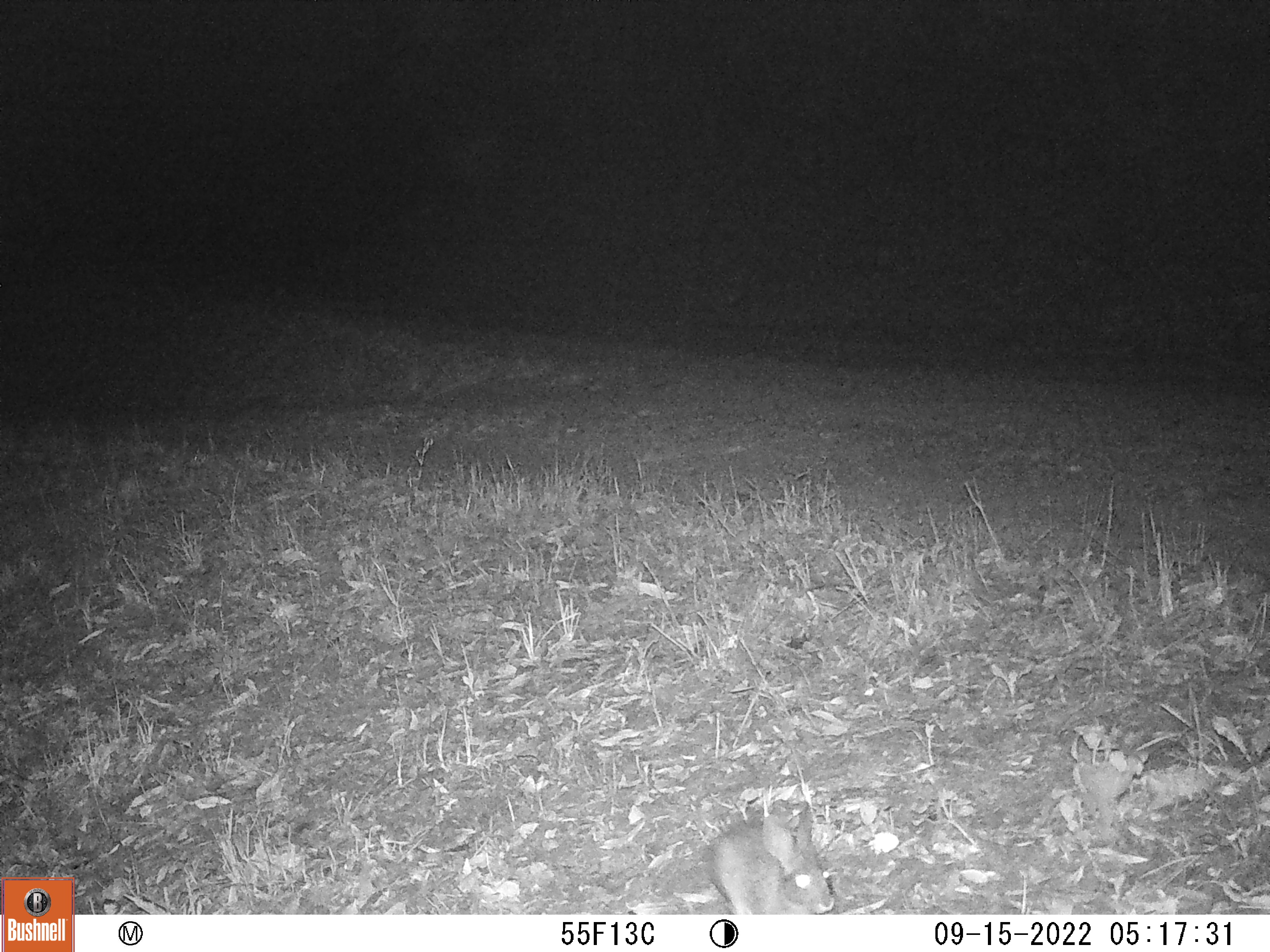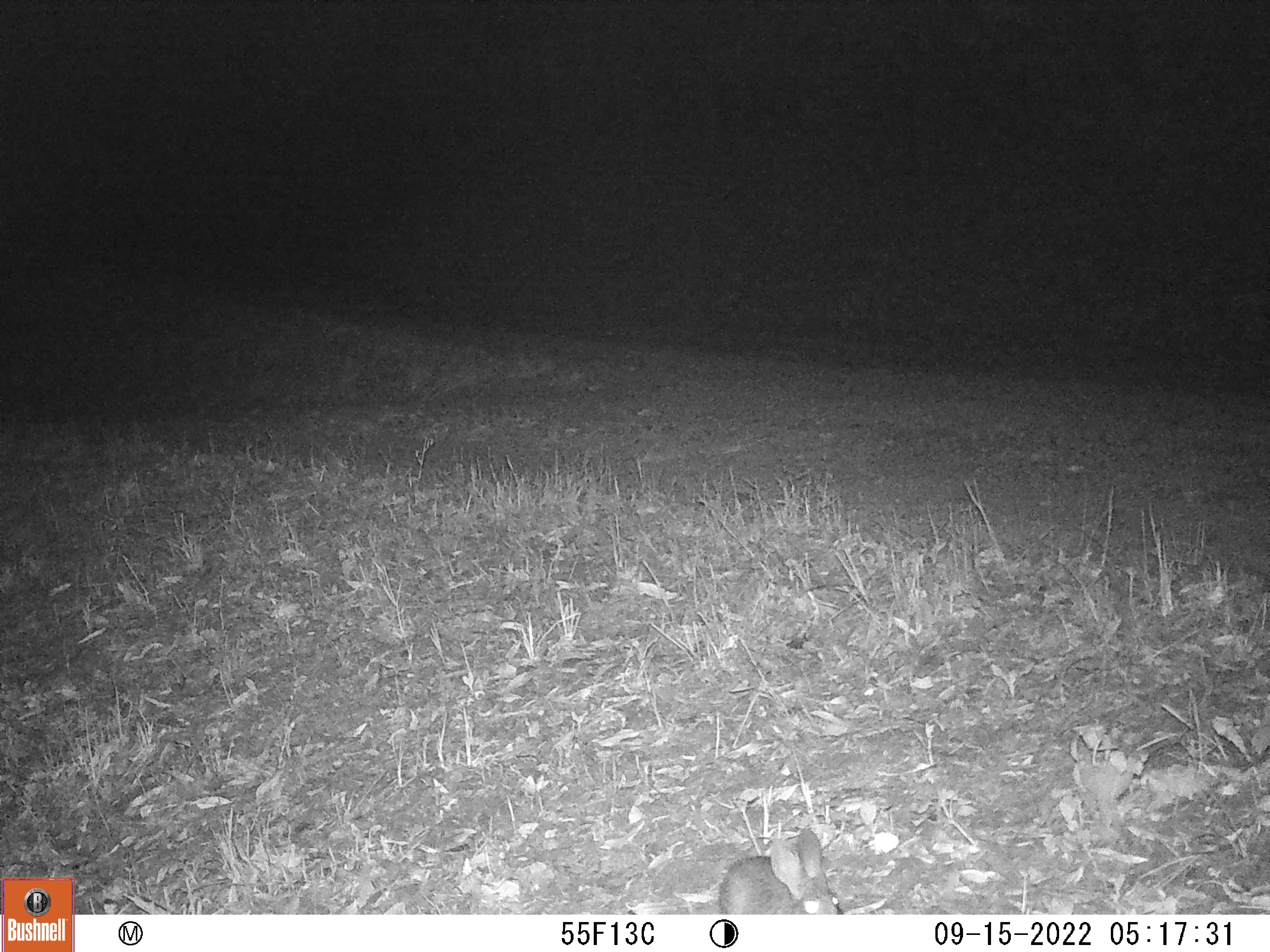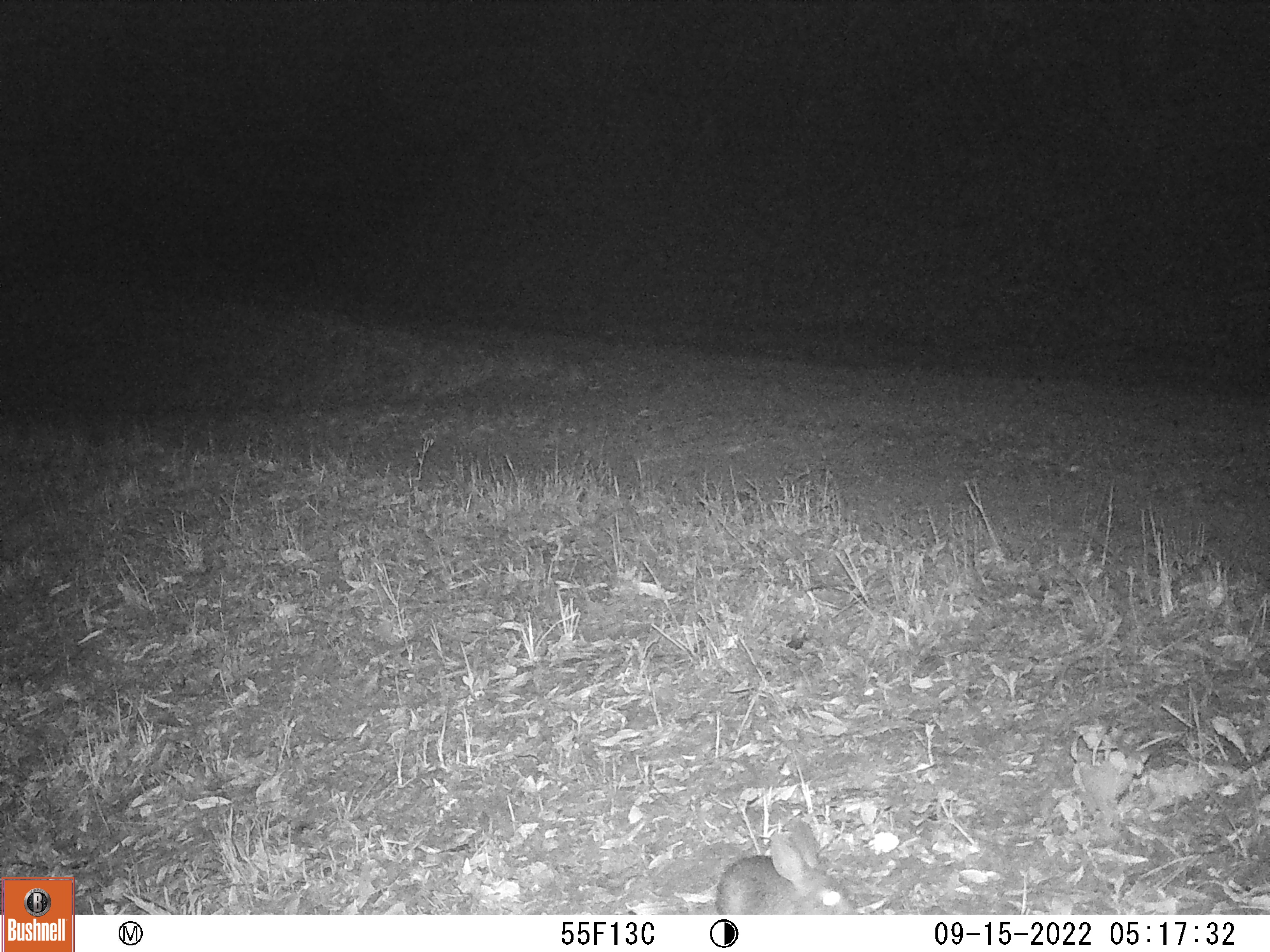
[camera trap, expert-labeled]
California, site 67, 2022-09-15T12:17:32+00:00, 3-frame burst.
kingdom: Animalia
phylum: Chordata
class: Mammalia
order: Lagomorpha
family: Leporidae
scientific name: Leporidae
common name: rabbit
Rabbit (Leporidae).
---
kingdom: Animalia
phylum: Chordata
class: Mammalia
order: Lagomorpha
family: Leporidae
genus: Sylvilagus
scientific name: Sylvilagus bachmani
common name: brush rabbit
Brush rabbit (Sylvilagus bachmani).